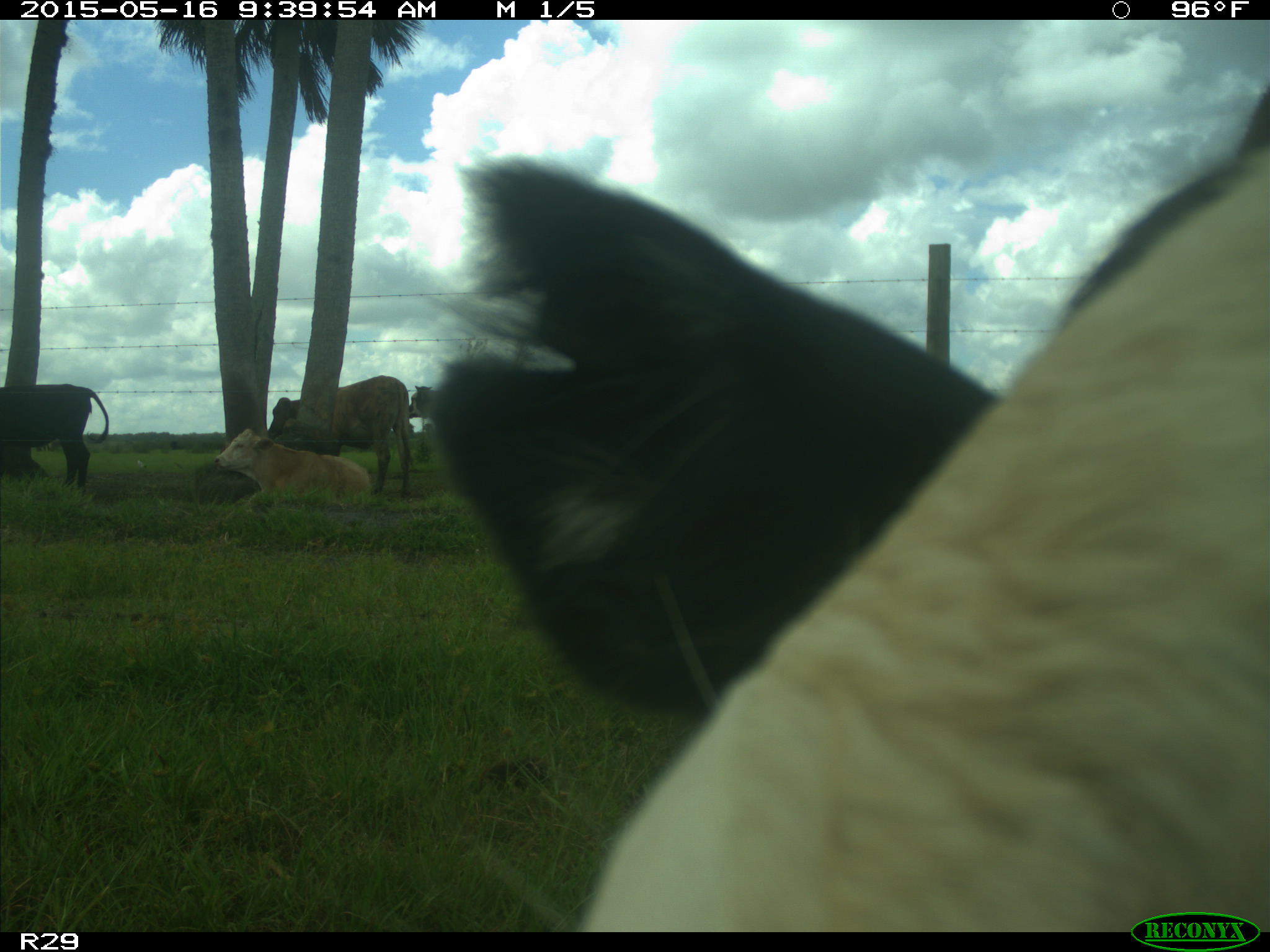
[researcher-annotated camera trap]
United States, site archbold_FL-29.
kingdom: Animalia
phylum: Chordata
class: Mammalia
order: Artiodactyla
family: Bovidae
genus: Bos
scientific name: Bos taurus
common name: domestic cow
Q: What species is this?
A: Bos taurus (domestic cow).